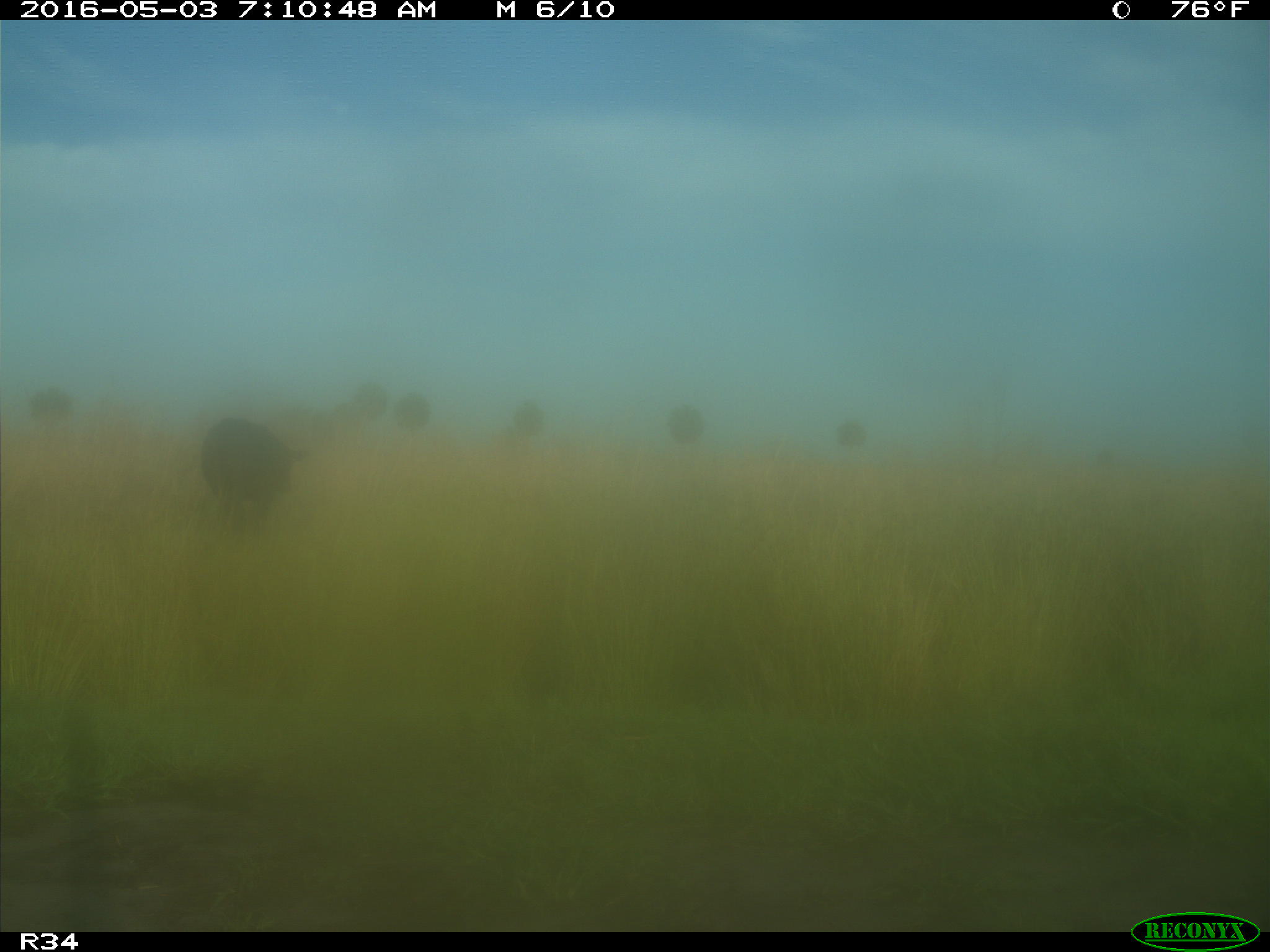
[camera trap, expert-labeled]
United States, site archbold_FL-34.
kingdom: Animalia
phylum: Chordata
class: Mammalia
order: Artiodactyla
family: Bovidae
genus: Bos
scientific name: Bos taurus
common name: domestic cow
Bos taurus (domestic cow).